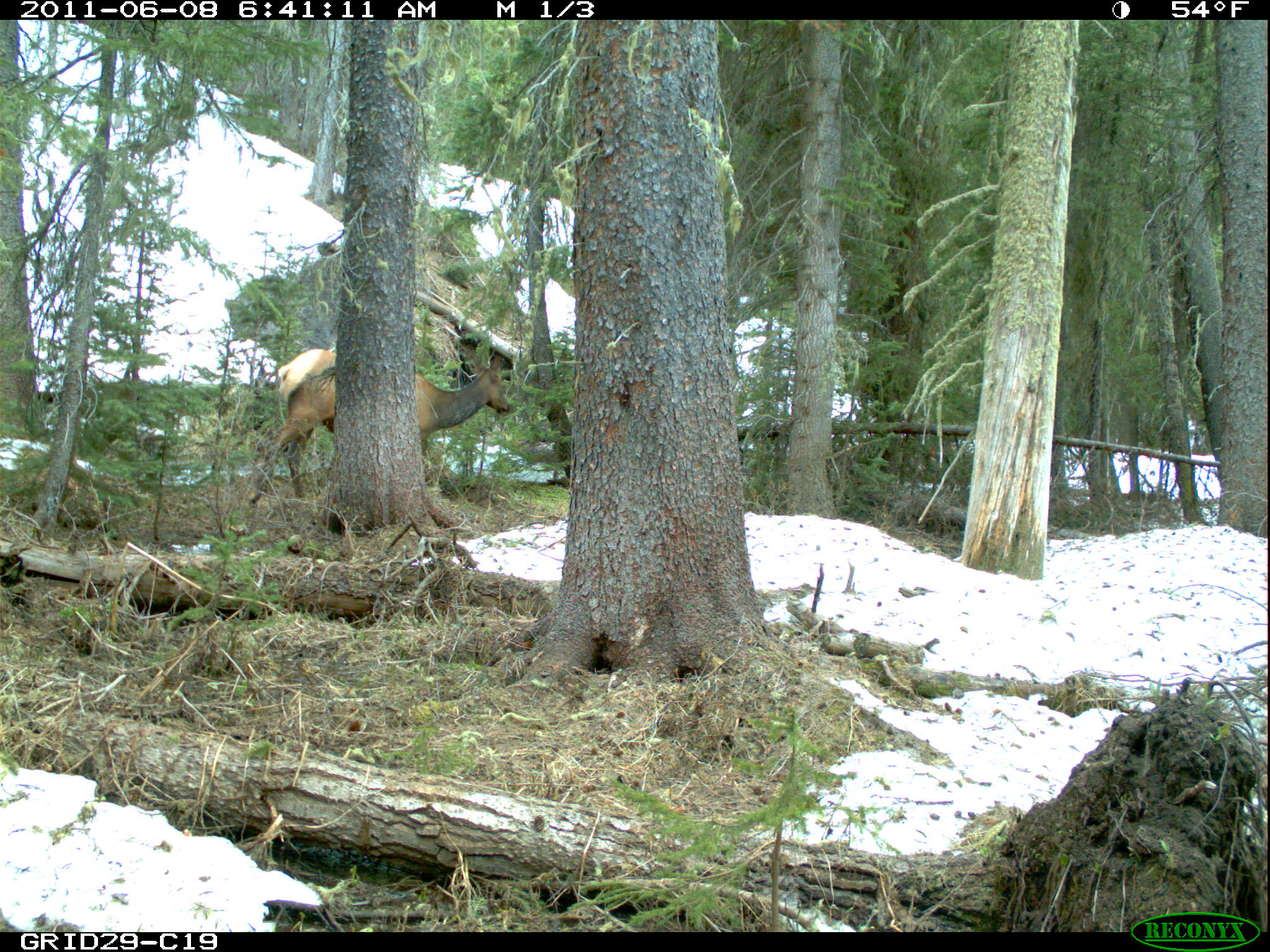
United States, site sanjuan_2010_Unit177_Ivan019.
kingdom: Animalia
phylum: Chordata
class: Mammalia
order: Artiodactyla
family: Cervidae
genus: Cervus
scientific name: Cervus elaphus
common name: red deer